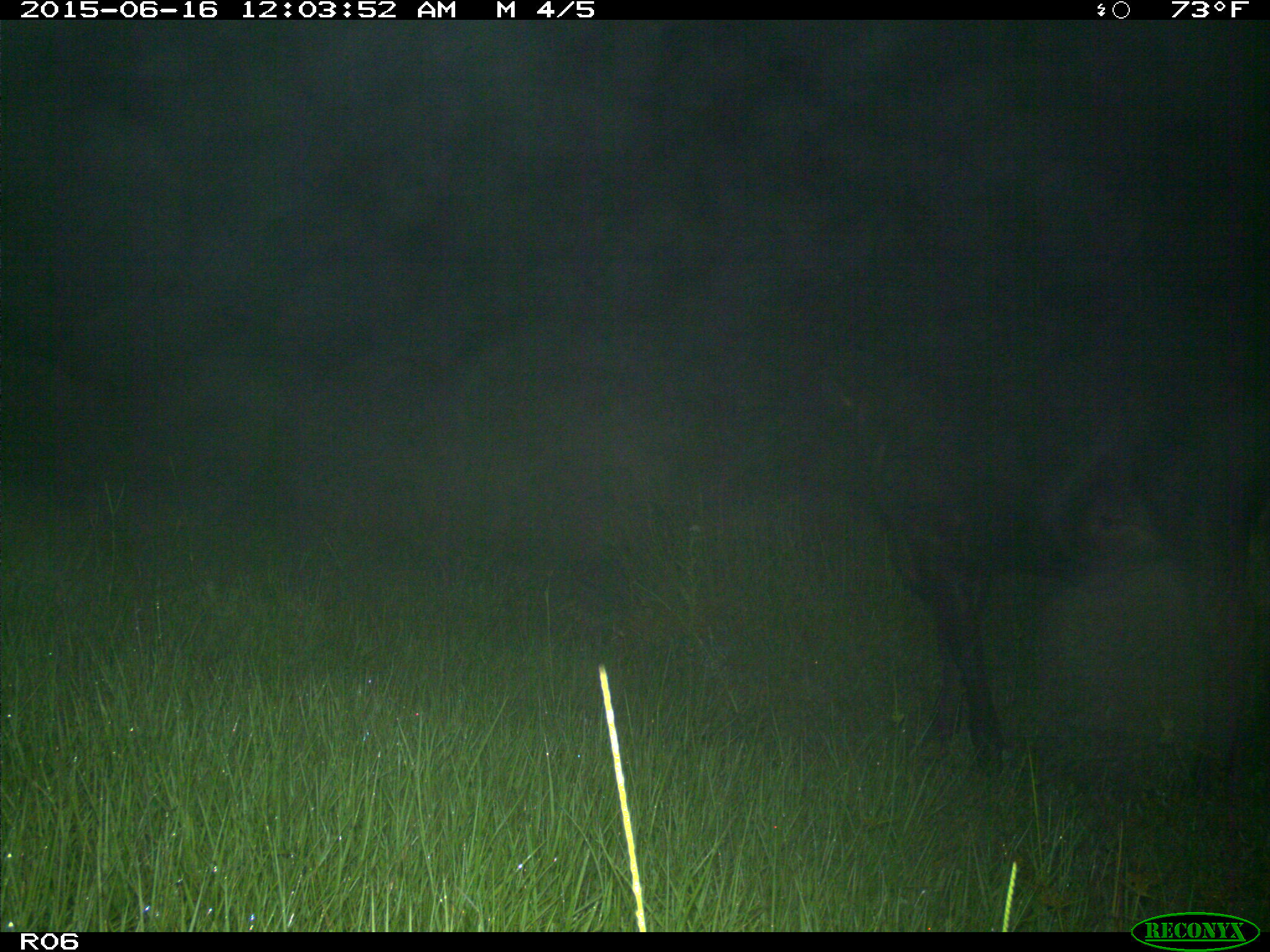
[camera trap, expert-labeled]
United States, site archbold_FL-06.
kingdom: Animalia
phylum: Chordata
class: Mammalia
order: Artiodactyla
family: Bovidae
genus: Bos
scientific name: Bos taurus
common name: domestic cow